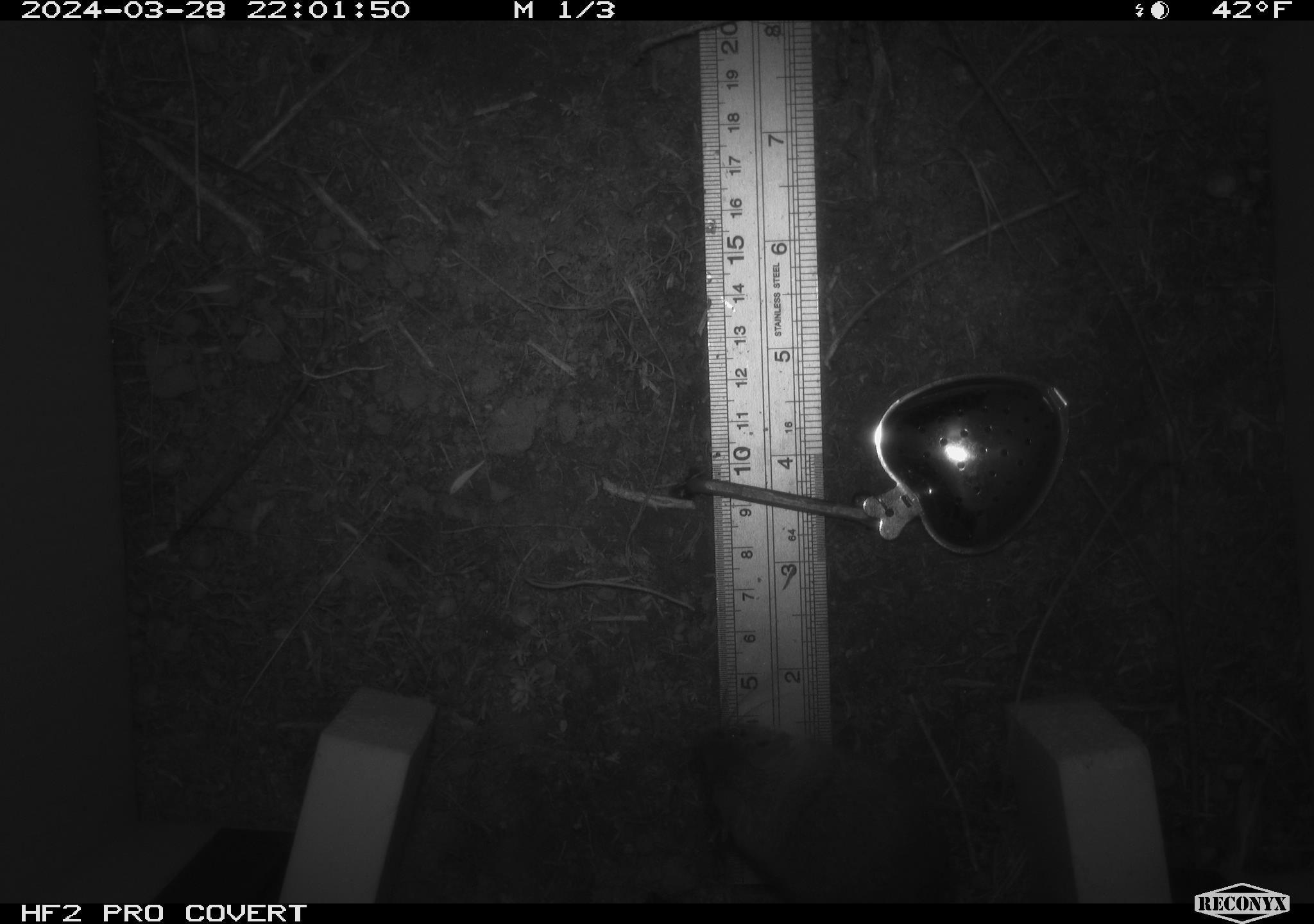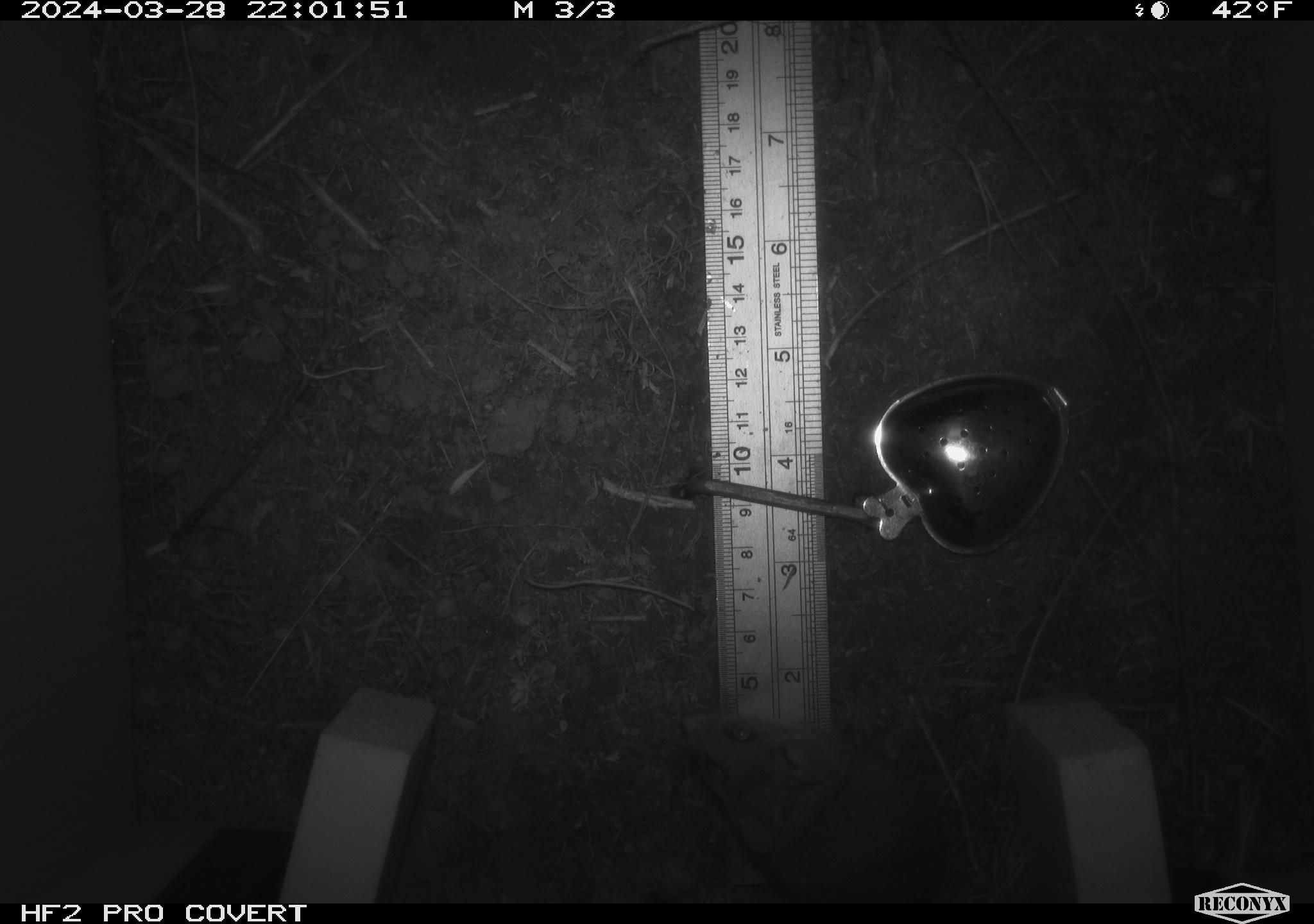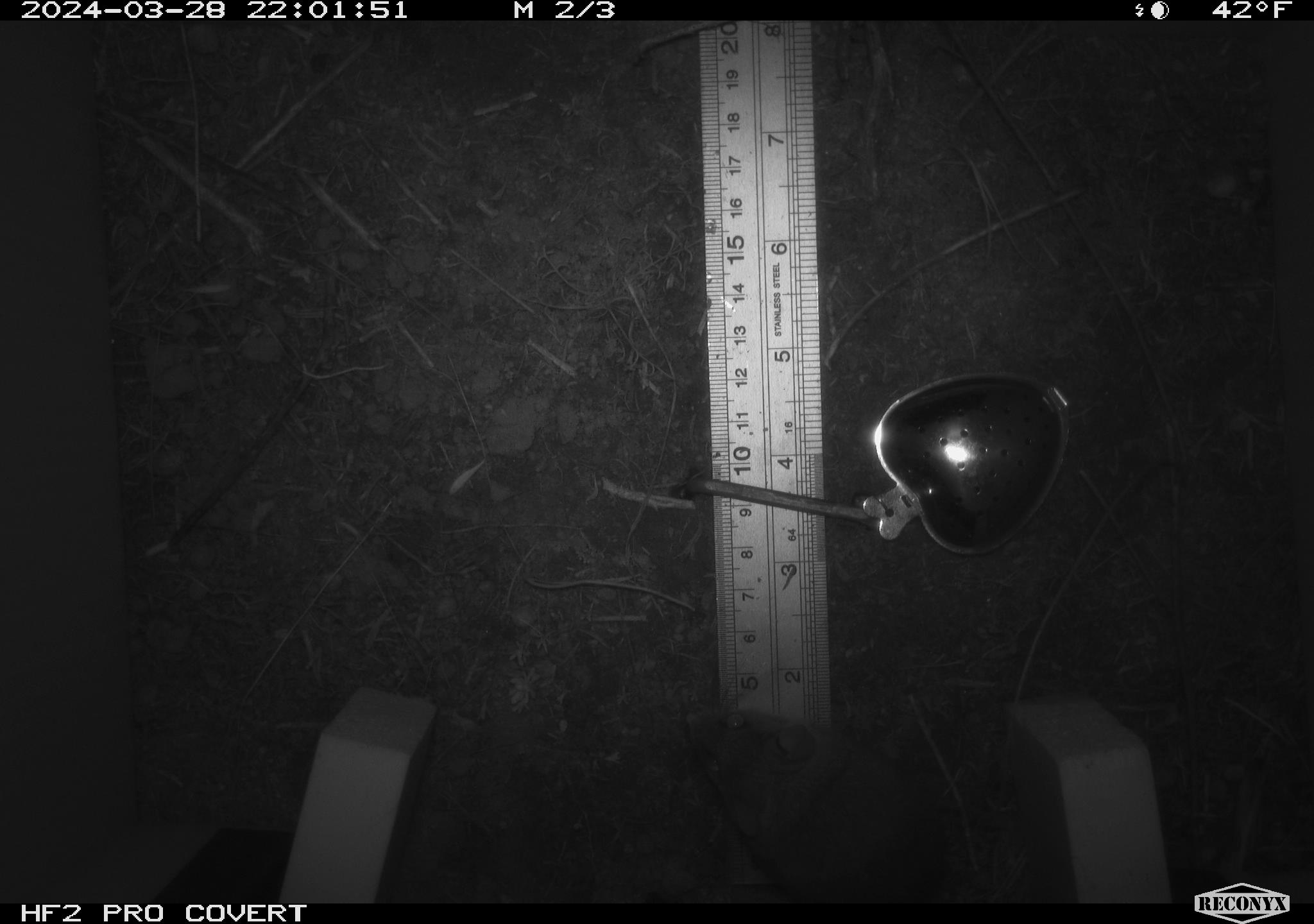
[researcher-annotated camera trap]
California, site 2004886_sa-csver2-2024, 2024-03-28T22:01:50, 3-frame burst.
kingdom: Animalia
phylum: Chordata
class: Mammalia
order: Rodentia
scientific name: Rodentia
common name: rodent